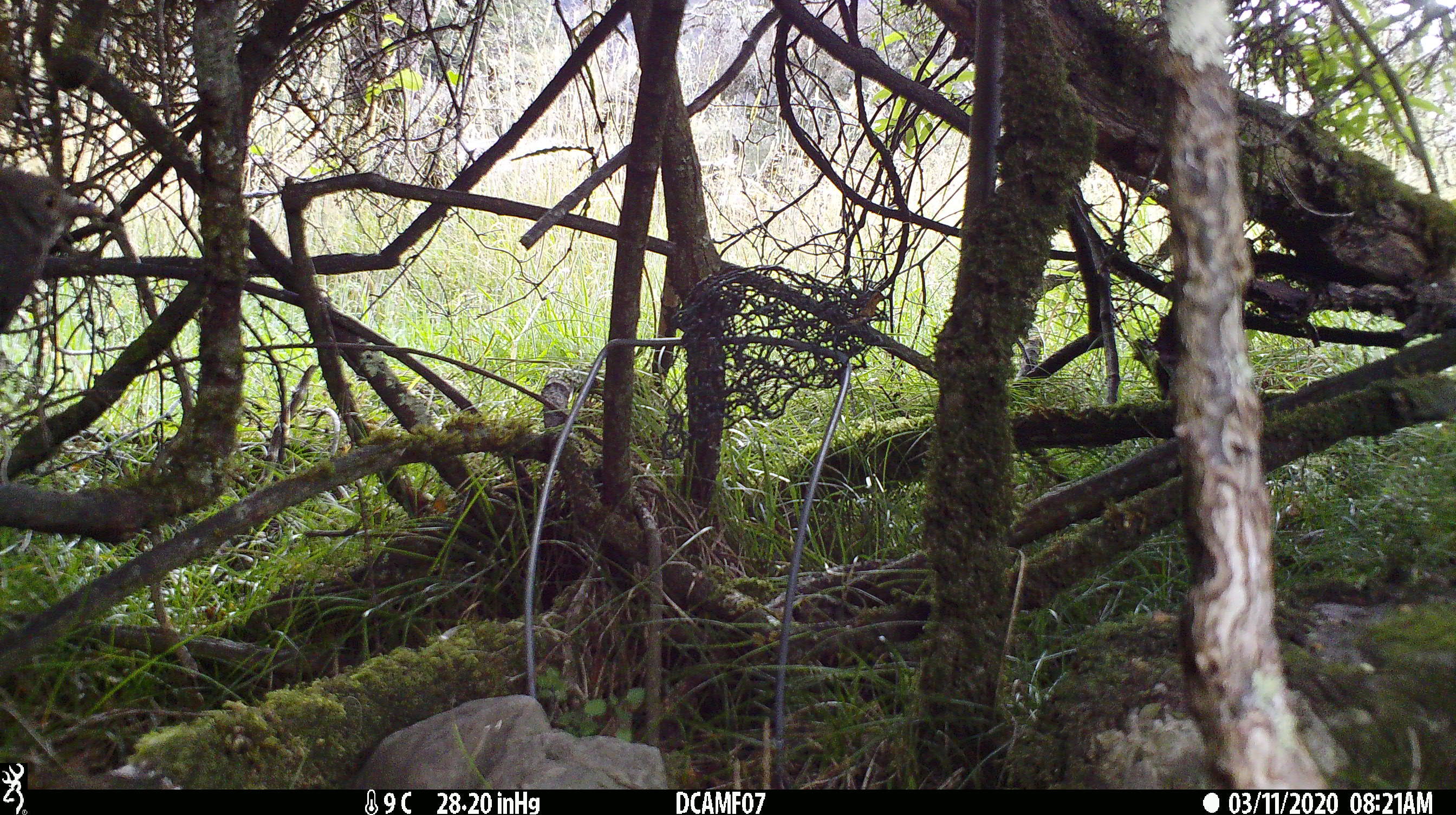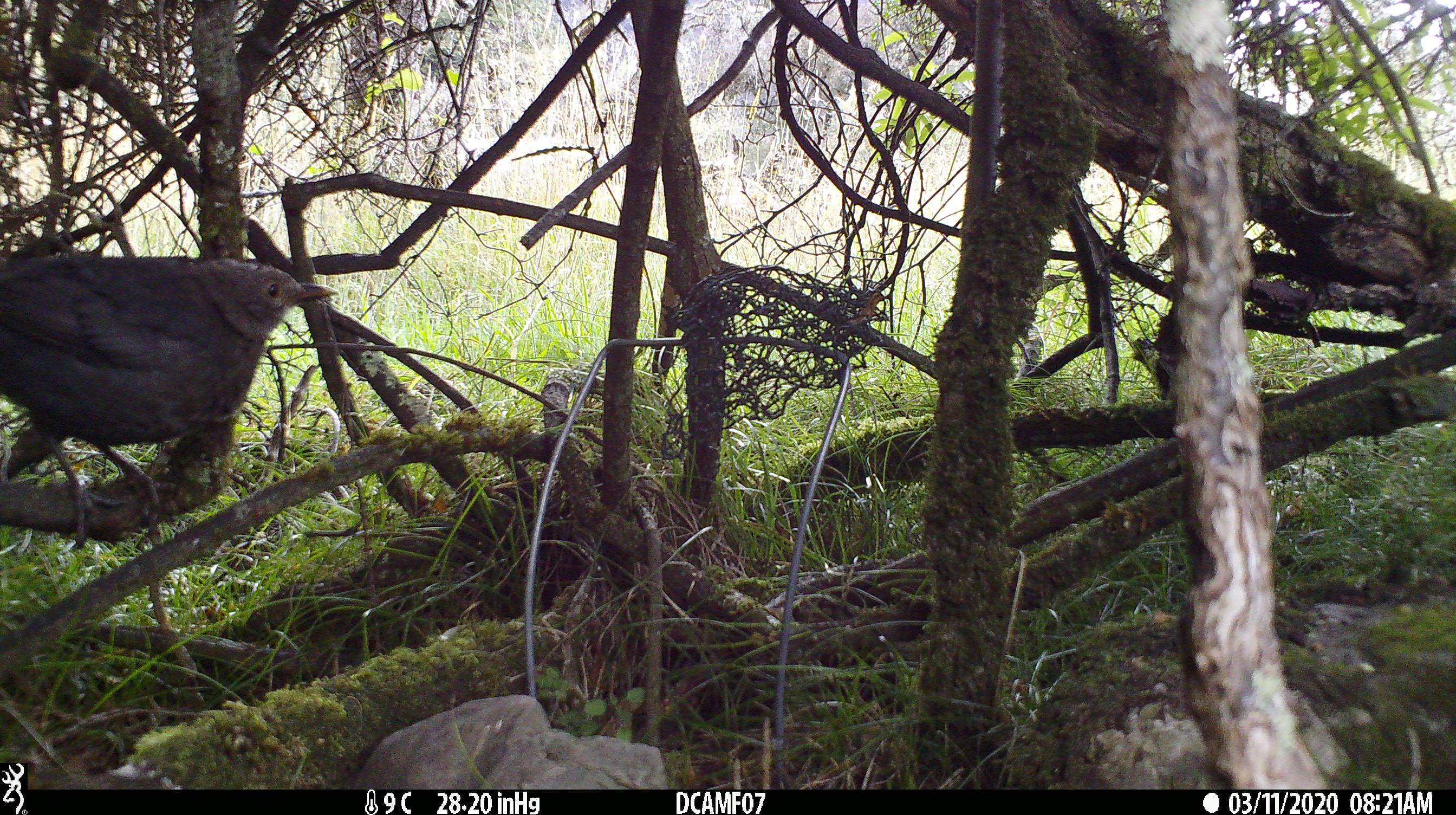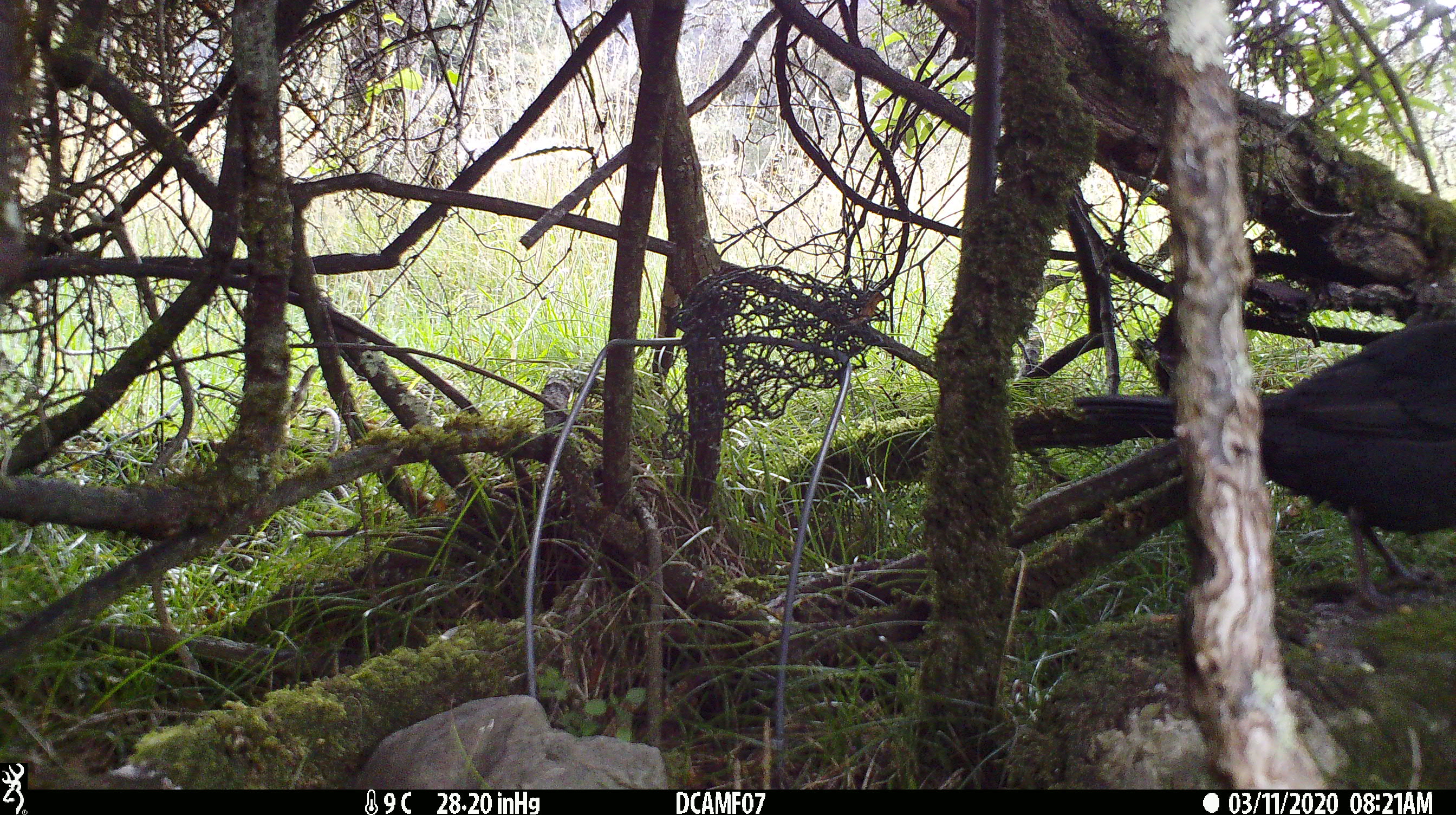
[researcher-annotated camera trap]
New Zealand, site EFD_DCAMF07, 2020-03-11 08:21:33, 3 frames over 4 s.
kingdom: Animalia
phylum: Chordata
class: Aves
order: Passeriformes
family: Turdidae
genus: Turdus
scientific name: Turdus philomelos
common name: song thrush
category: thrush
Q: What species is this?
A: Thrush (song thrush) (Turdus philomelos).